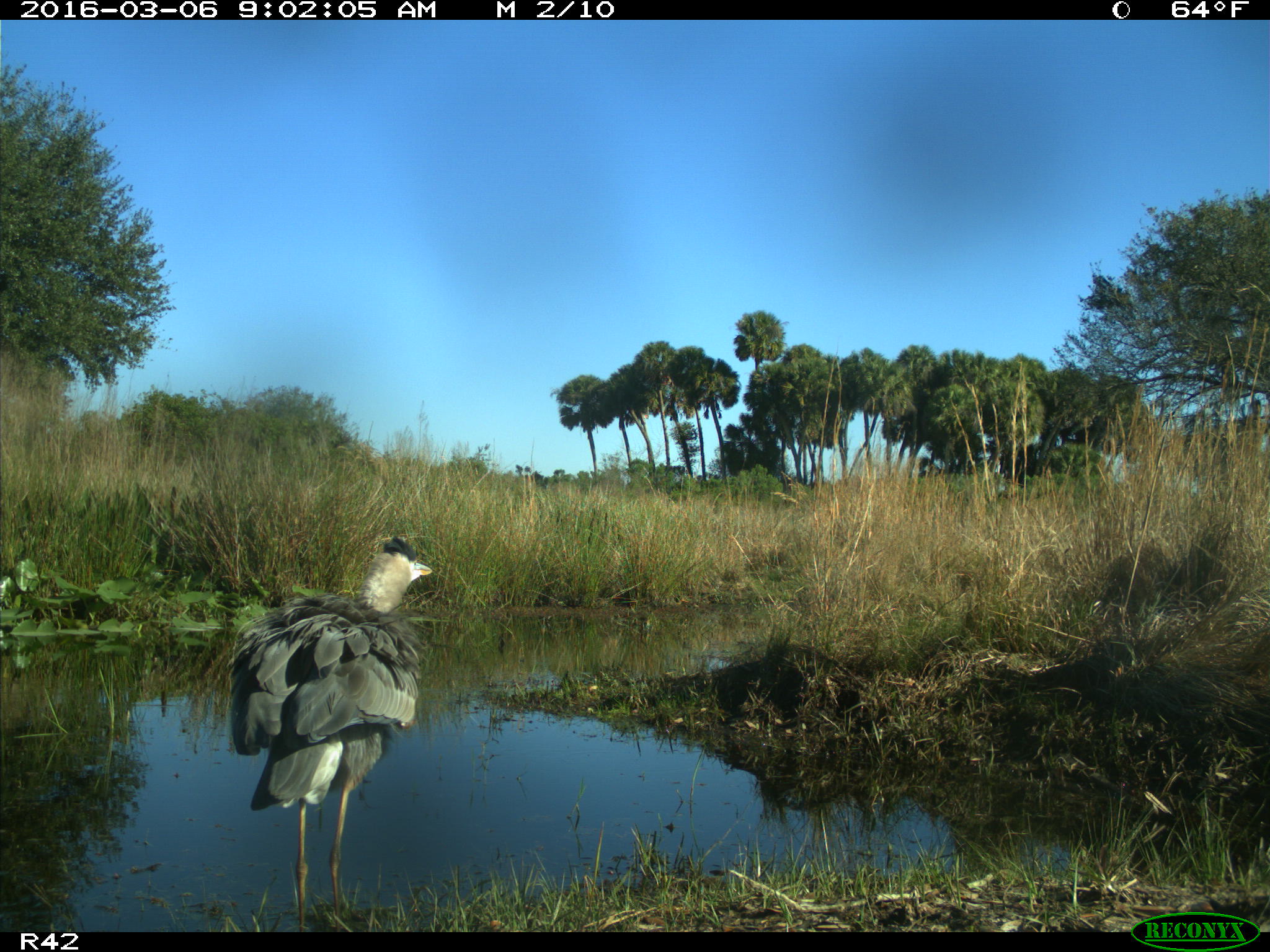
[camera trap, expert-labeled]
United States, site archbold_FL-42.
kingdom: Animalia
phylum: Chordata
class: Aves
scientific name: Aves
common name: birds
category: unidentified bird